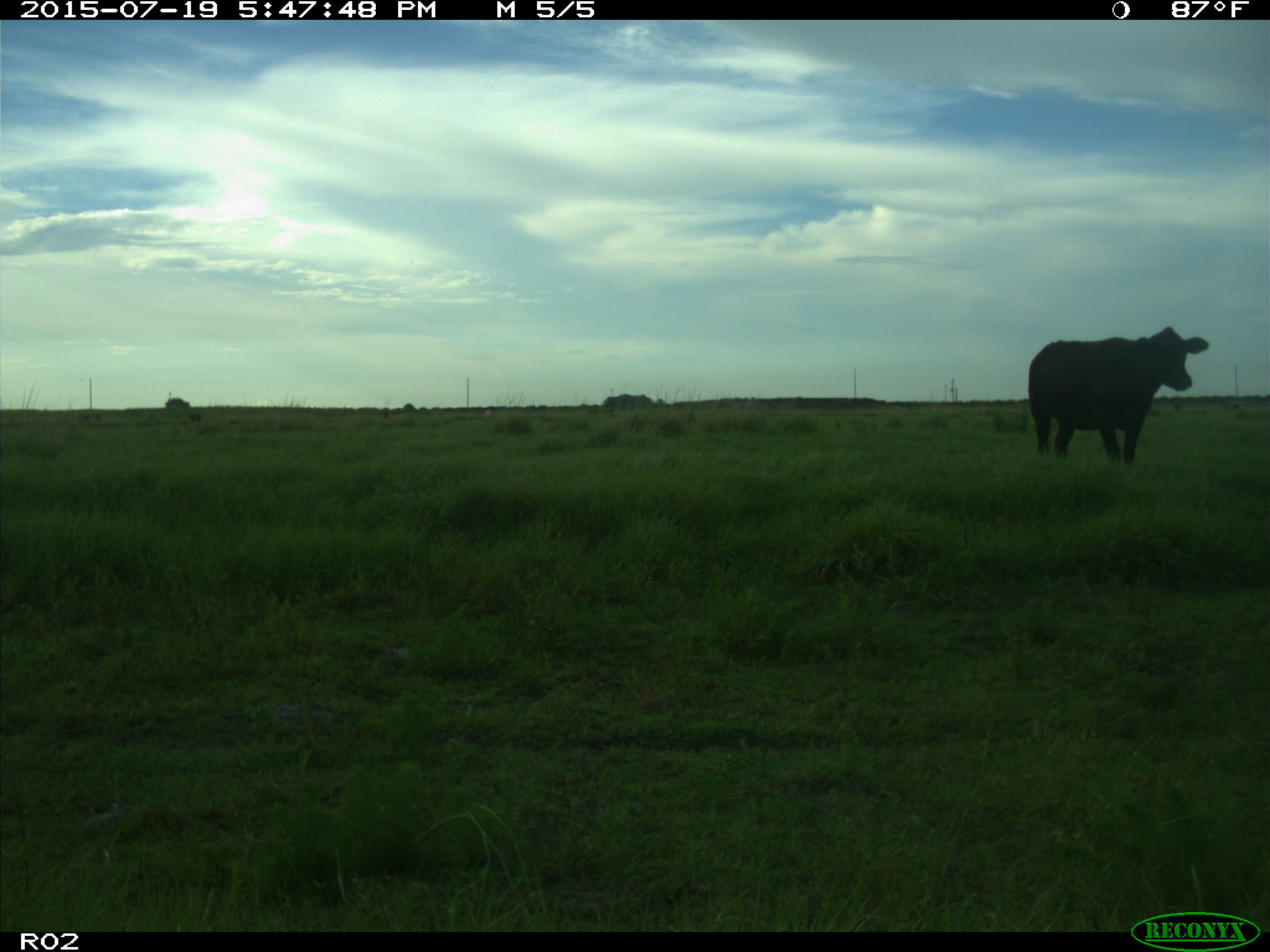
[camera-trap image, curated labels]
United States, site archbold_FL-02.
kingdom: Animalia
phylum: Chordata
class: Mammalia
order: Artiodactyla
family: Bovidae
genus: Bos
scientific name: Bos taurus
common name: domestic cow